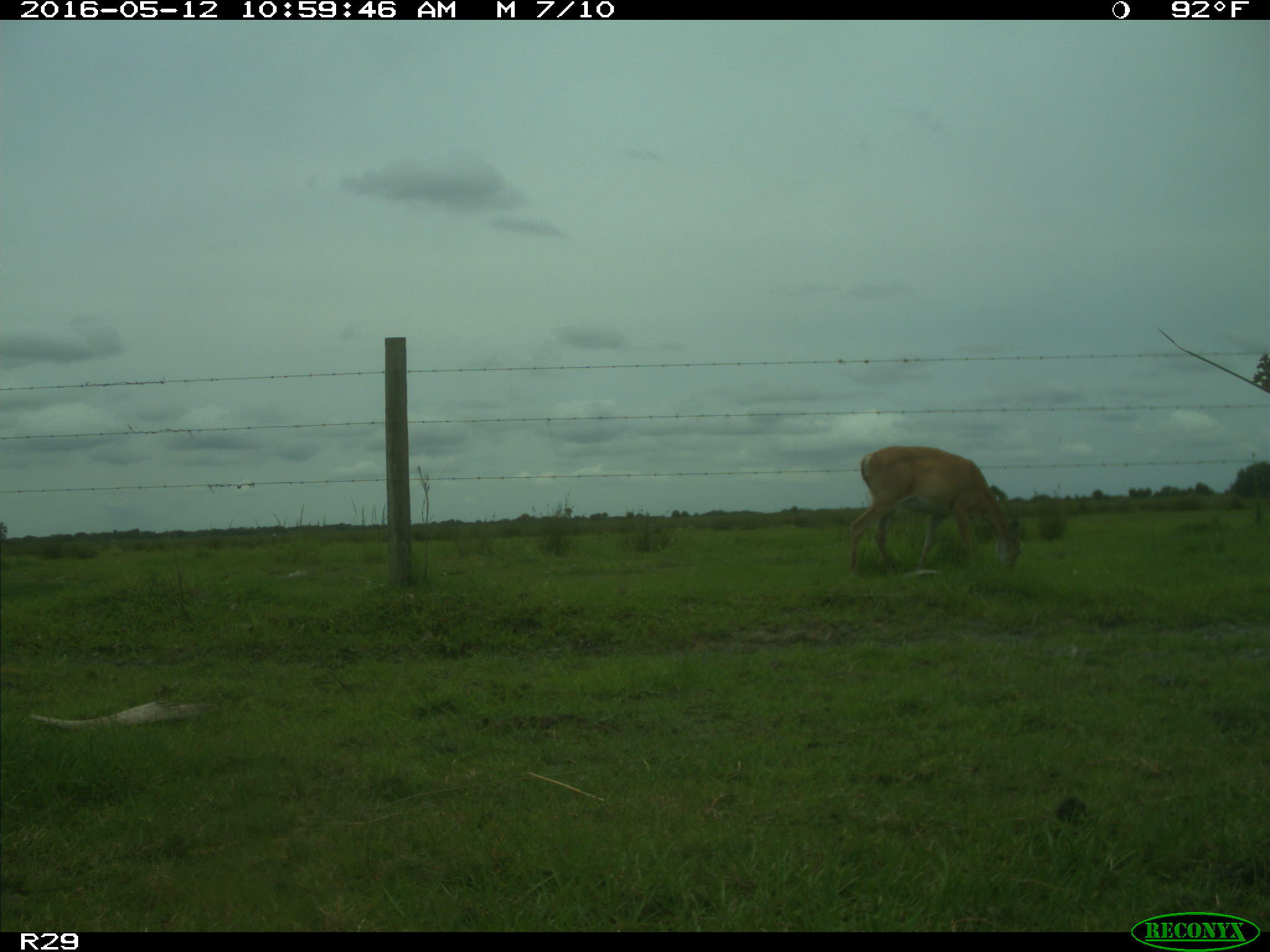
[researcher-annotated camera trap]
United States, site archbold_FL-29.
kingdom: Animalia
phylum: Chordata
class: Mammalia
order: Artiodactyla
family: Cervidae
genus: Odocoileus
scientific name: Odocoileus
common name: deer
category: unidentified deer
Unidentified deer (deer) (Odocoileus).